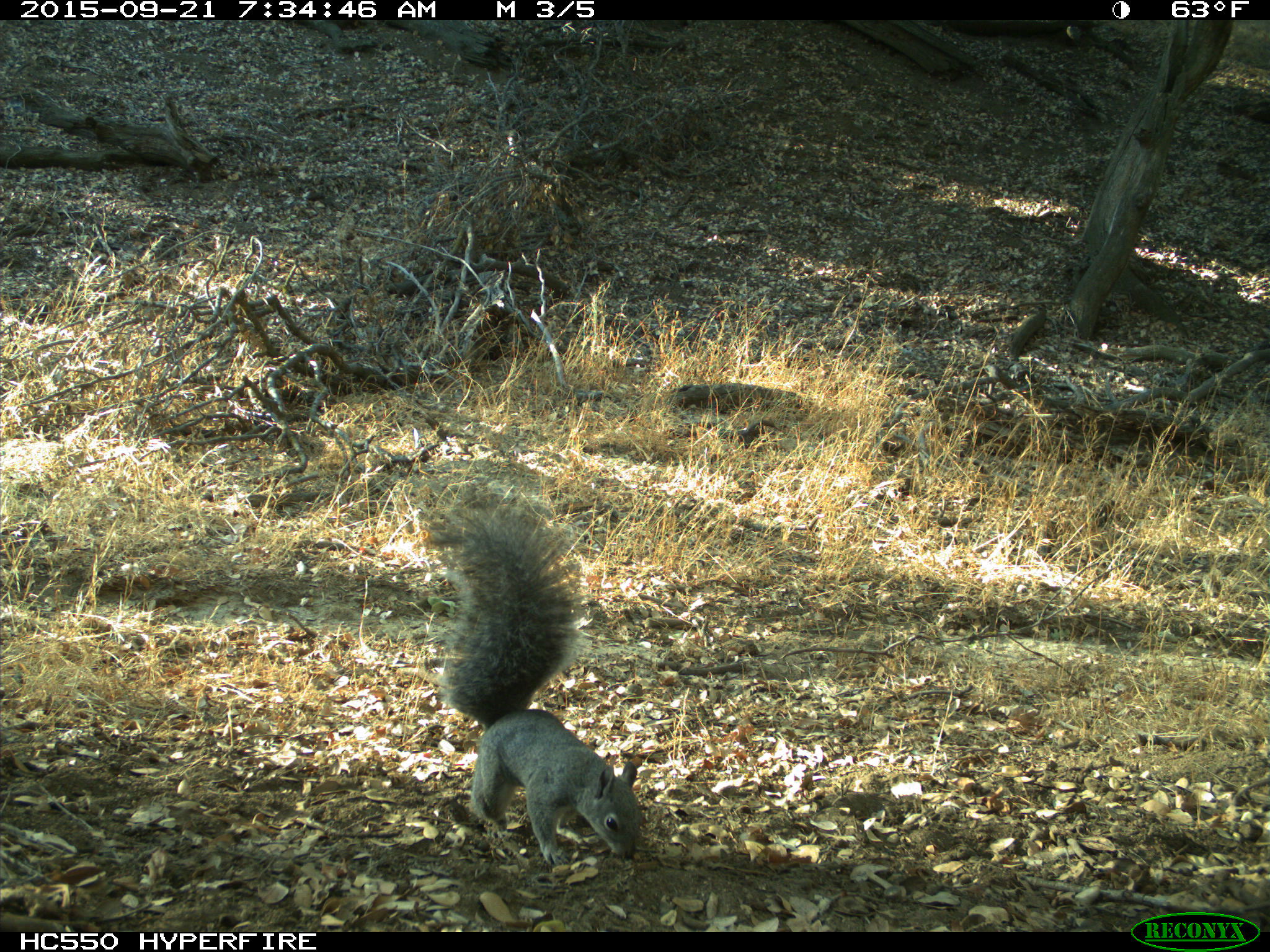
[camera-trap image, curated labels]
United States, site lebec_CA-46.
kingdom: Animalia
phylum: Chordata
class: Mammalia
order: Rodentia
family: Sciuridae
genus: Sciurus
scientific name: Sciurus carolinensis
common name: eastern gray squirrel